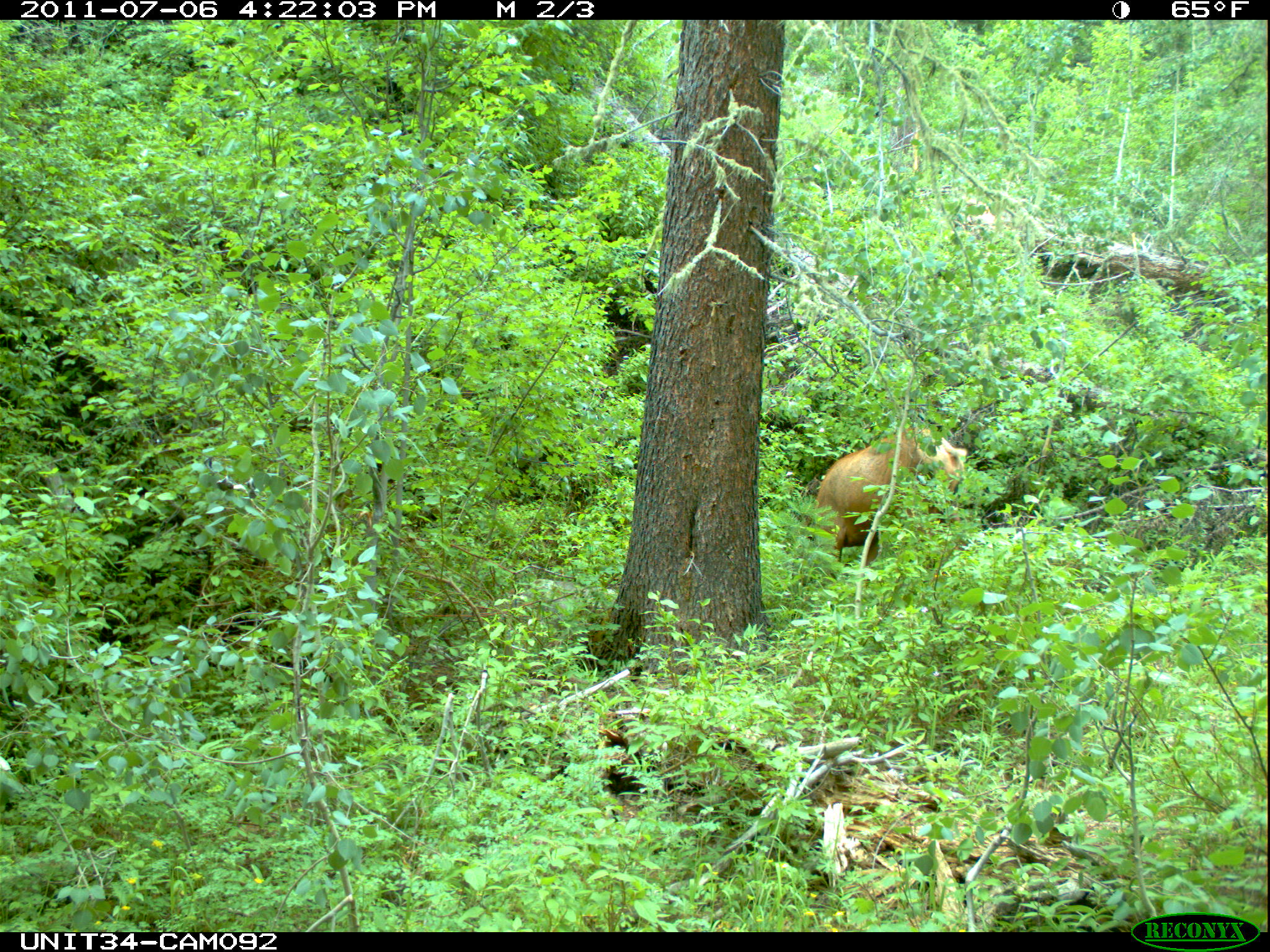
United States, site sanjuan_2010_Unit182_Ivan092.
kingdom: Animalia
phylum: Chordata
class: Mammalia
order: Artiodactyla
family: Cervidae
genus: Cervus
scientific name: Cervus elaphus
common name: red deer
Cervus elaphus (red deer).